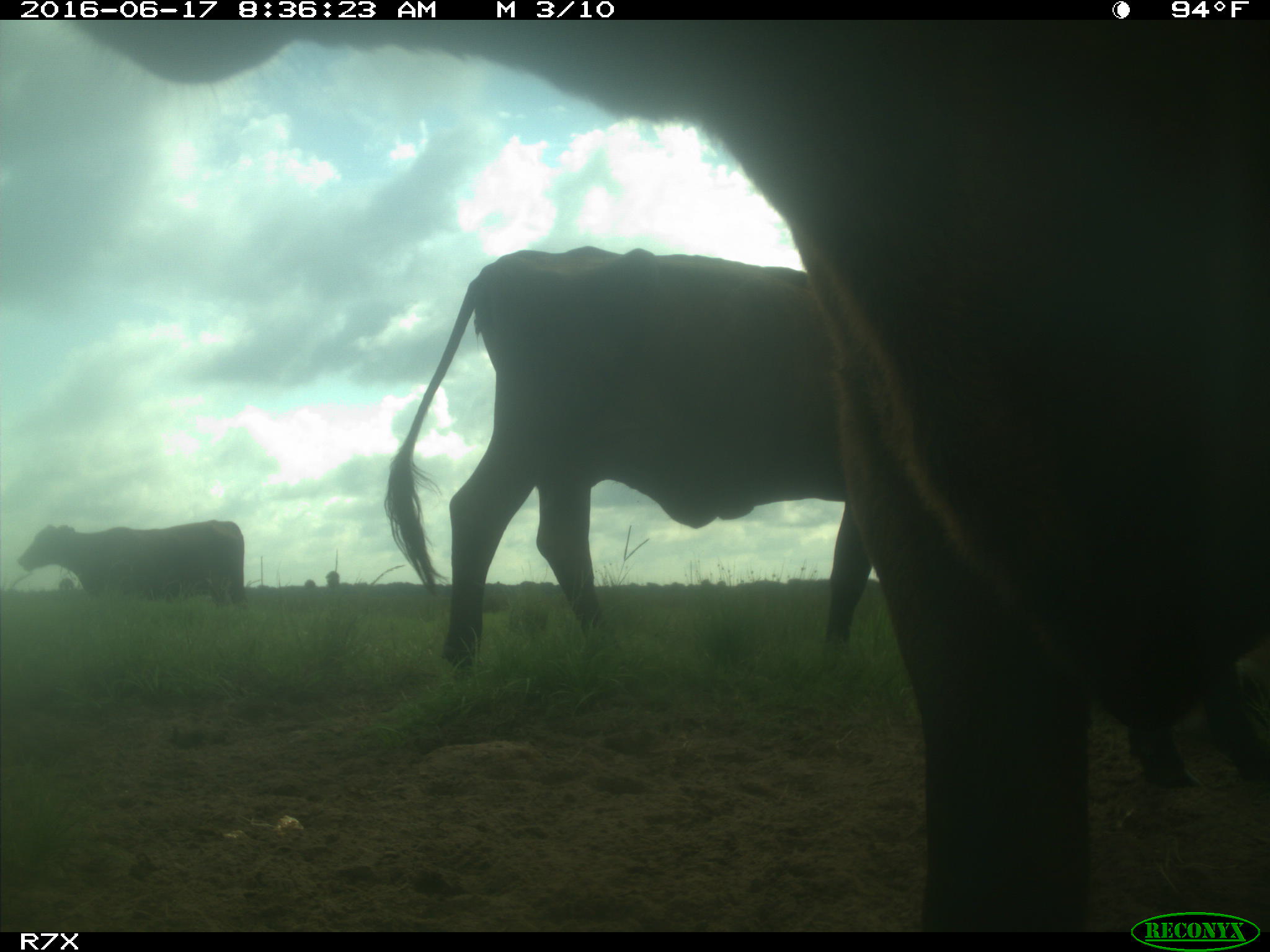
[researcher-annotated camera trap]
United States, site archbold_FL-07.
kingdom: Animalia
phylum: Chordata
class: Mammalia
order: Artiodactyla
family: Bovidae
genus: Bos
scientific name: Bos taurus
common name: domestic cow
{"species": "Bos taurus (domestic cow)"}